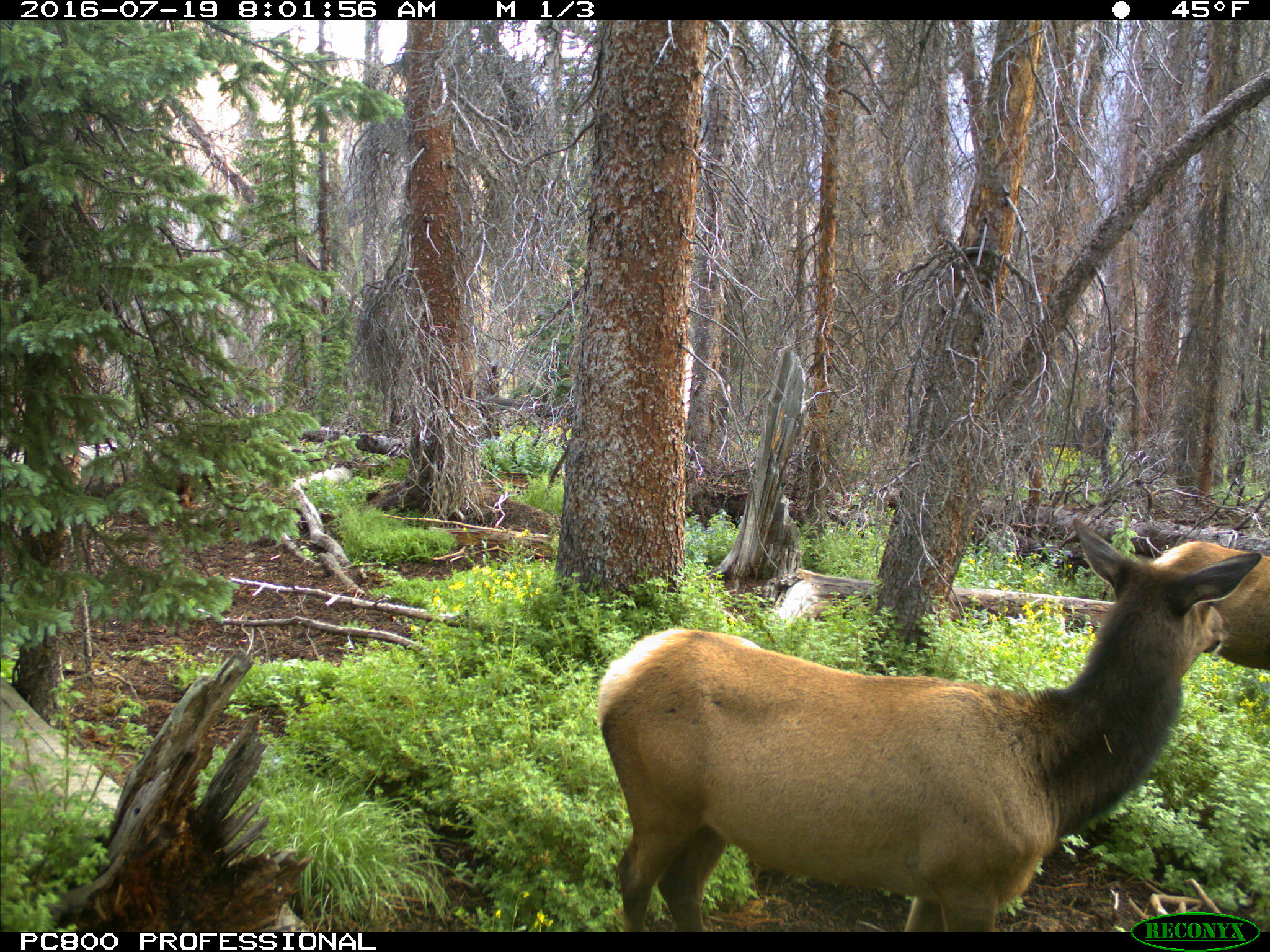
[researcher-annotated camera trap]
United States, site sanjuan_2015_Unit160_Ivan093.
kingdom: Animalia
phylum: Chordata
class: Mammalia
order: Artiodactyla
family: Cervidae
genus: Cervus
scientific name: Cervus elaphus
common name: red deer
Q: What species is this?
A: Cervus elaphus (red deer).